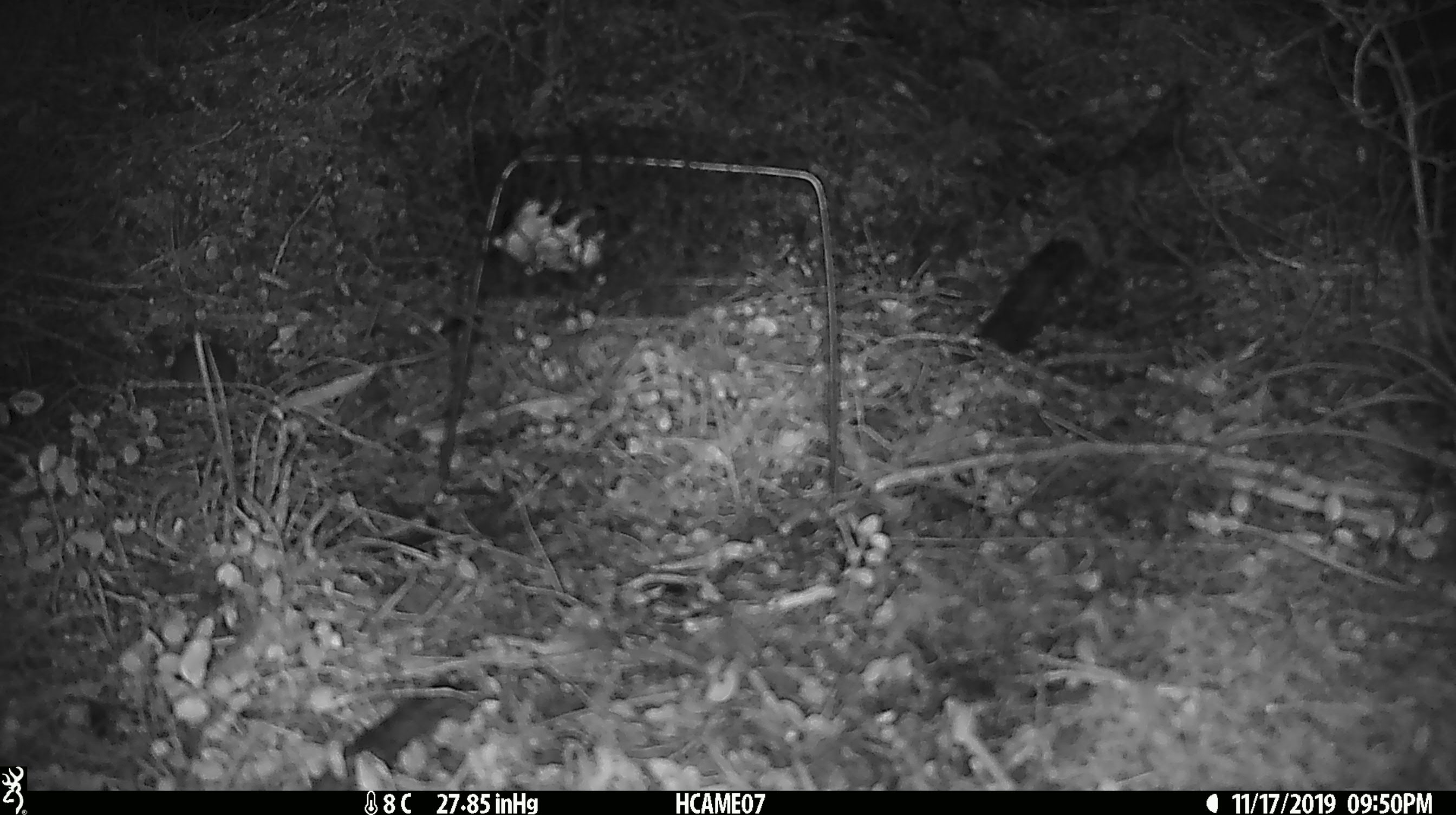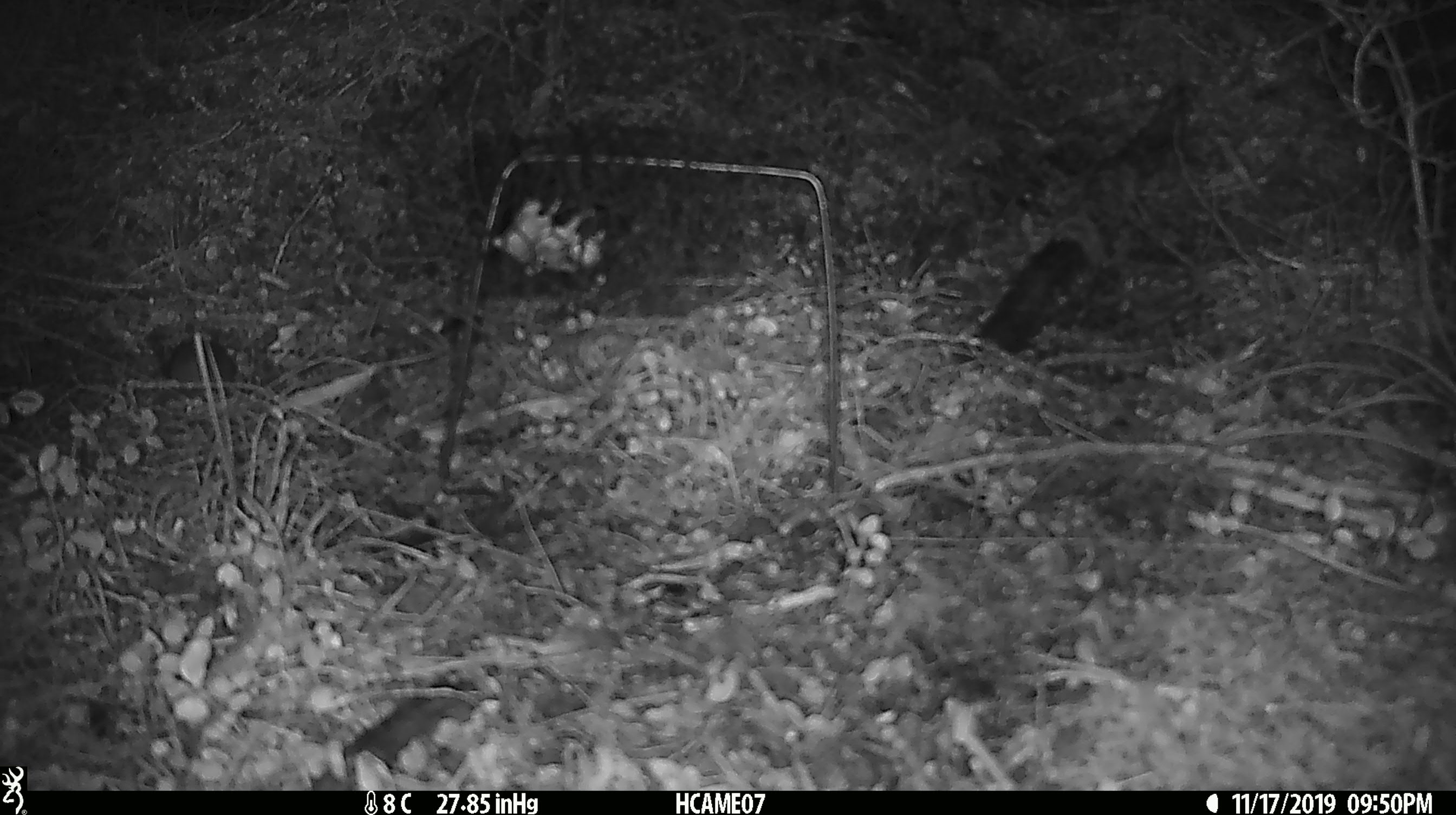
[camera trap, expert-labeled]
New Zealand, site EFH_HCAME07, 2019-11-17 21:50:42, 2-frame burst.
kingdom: Animalia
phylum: Chordata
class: Mammalia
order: Rodentia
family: Muridae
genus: Mus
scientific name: Mus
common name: mouse